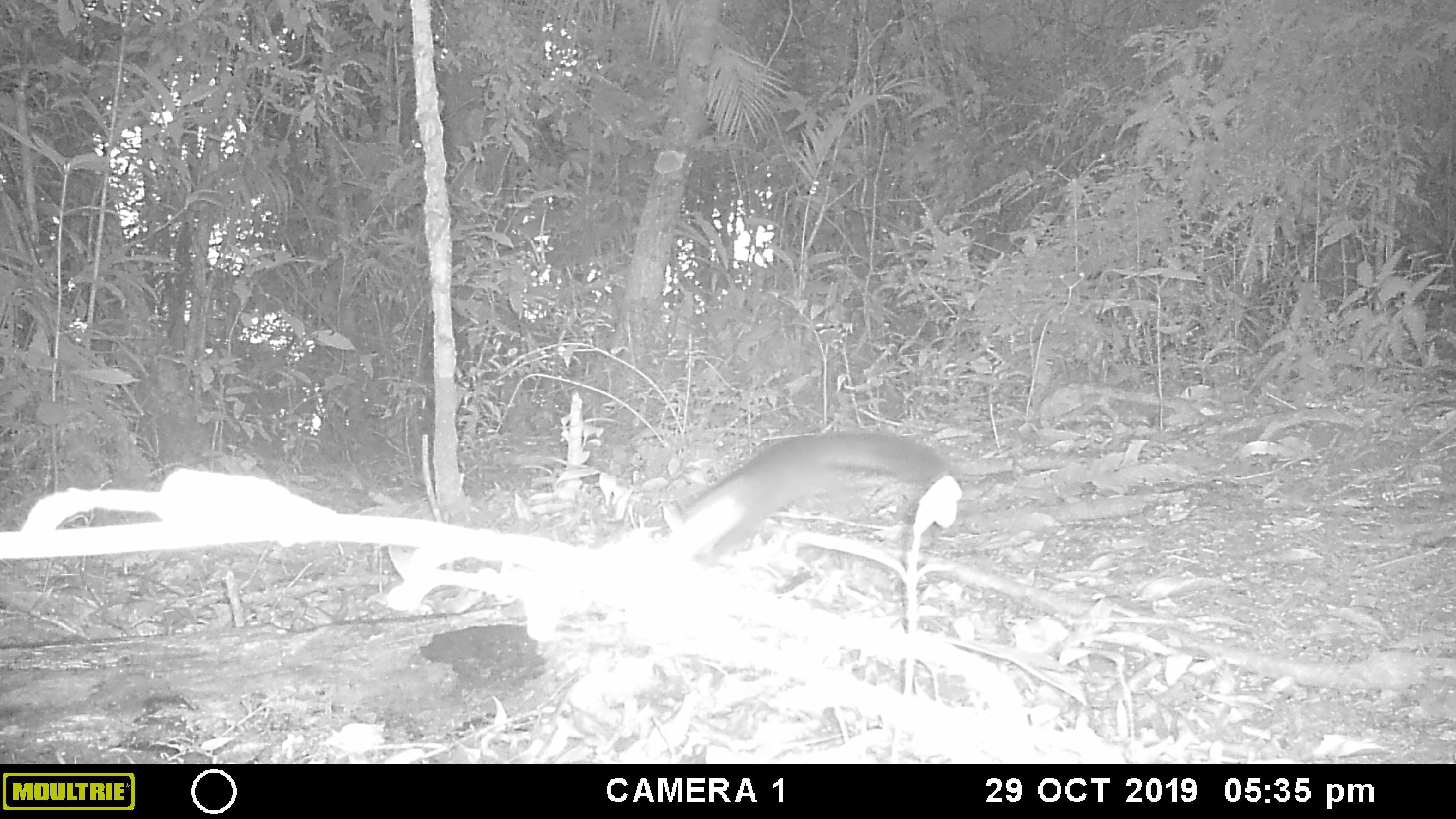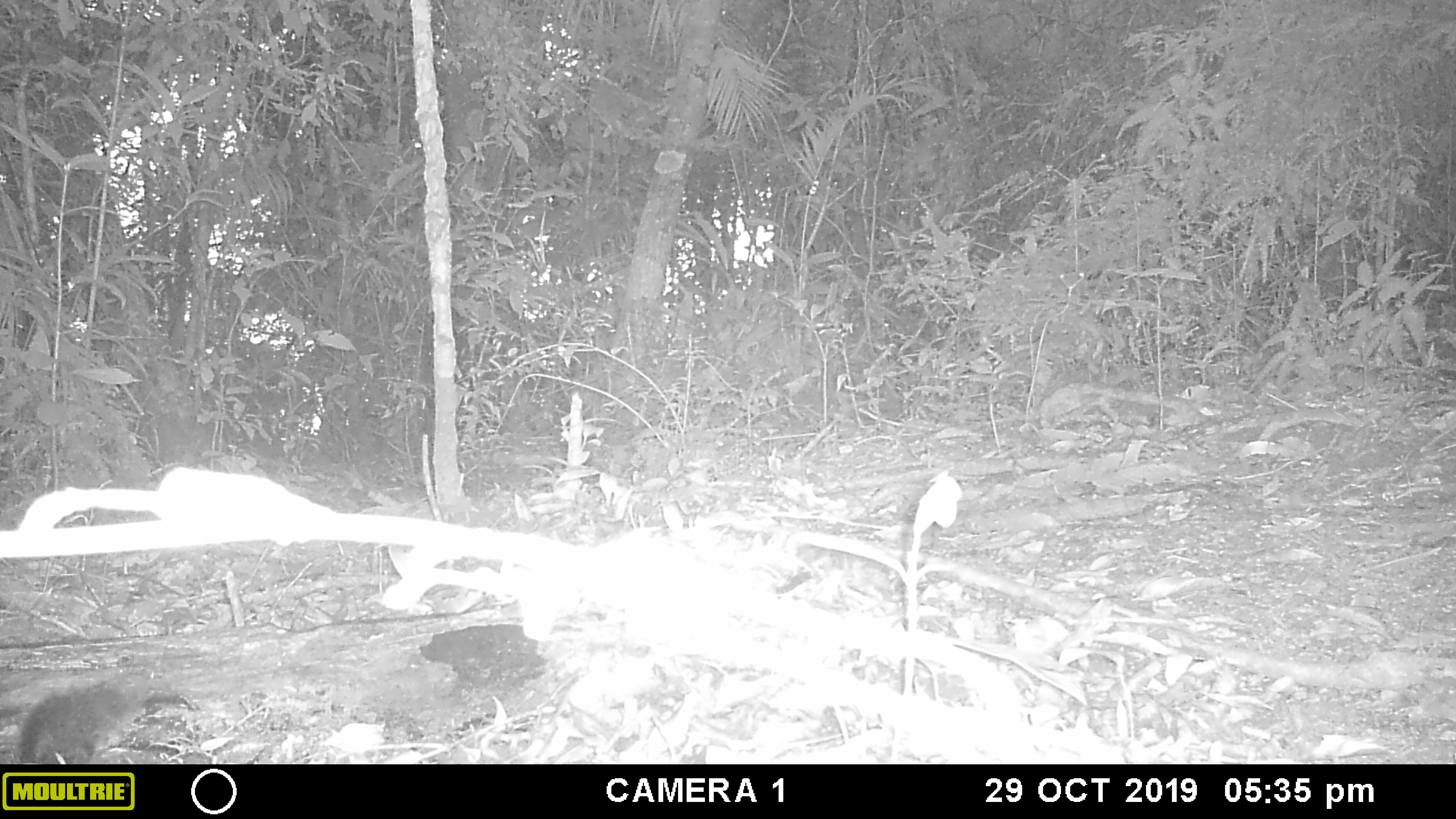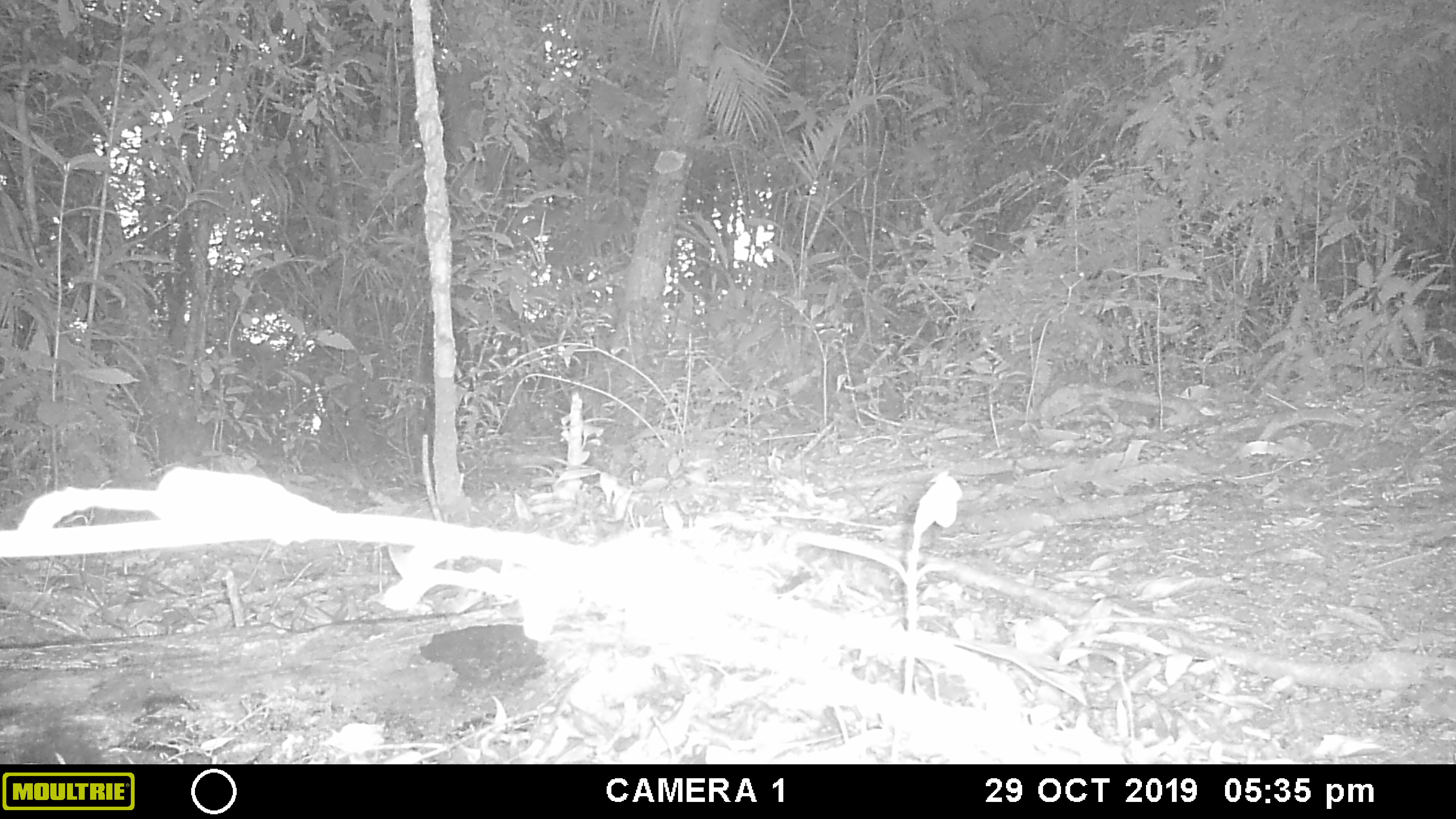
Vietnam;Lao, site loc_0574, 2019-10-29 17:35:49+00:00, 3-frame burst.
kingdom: Animalia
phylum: Chordata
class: Mammalia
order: Rodentia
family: Sciuridae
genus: Sciurus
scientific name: Sciurus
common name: squirrel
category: unidentified squirrel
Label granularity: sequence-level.